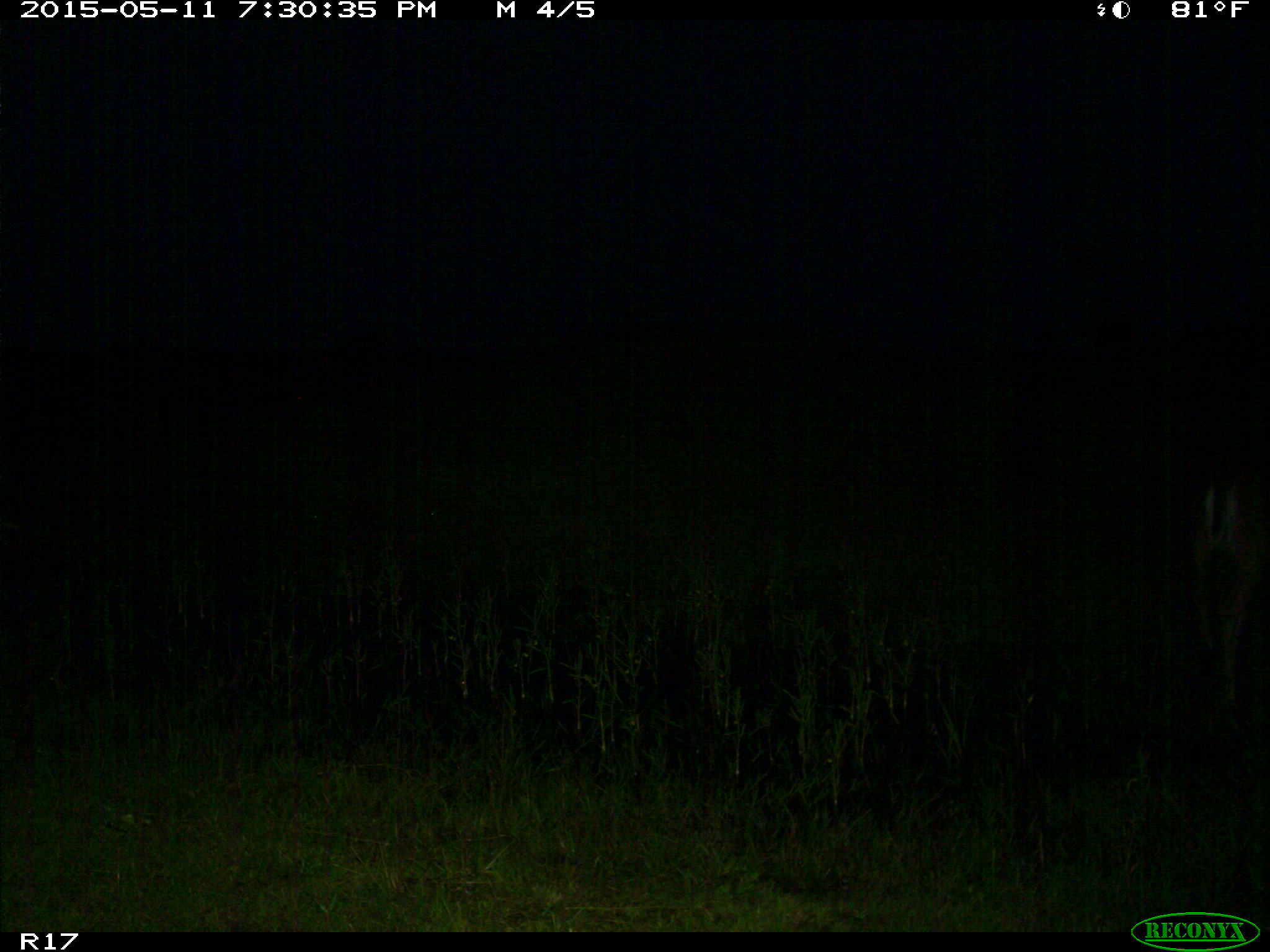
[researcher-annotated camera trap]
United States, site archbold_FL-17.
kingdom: Animalia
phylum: Chordata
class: Mammalia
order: Artiodactyla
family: Cervidae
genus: Odocoileus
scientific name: Odocoileus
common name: deer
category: unidentified deer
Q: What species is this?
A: Unidentified deer (deer) (Odocoileus).